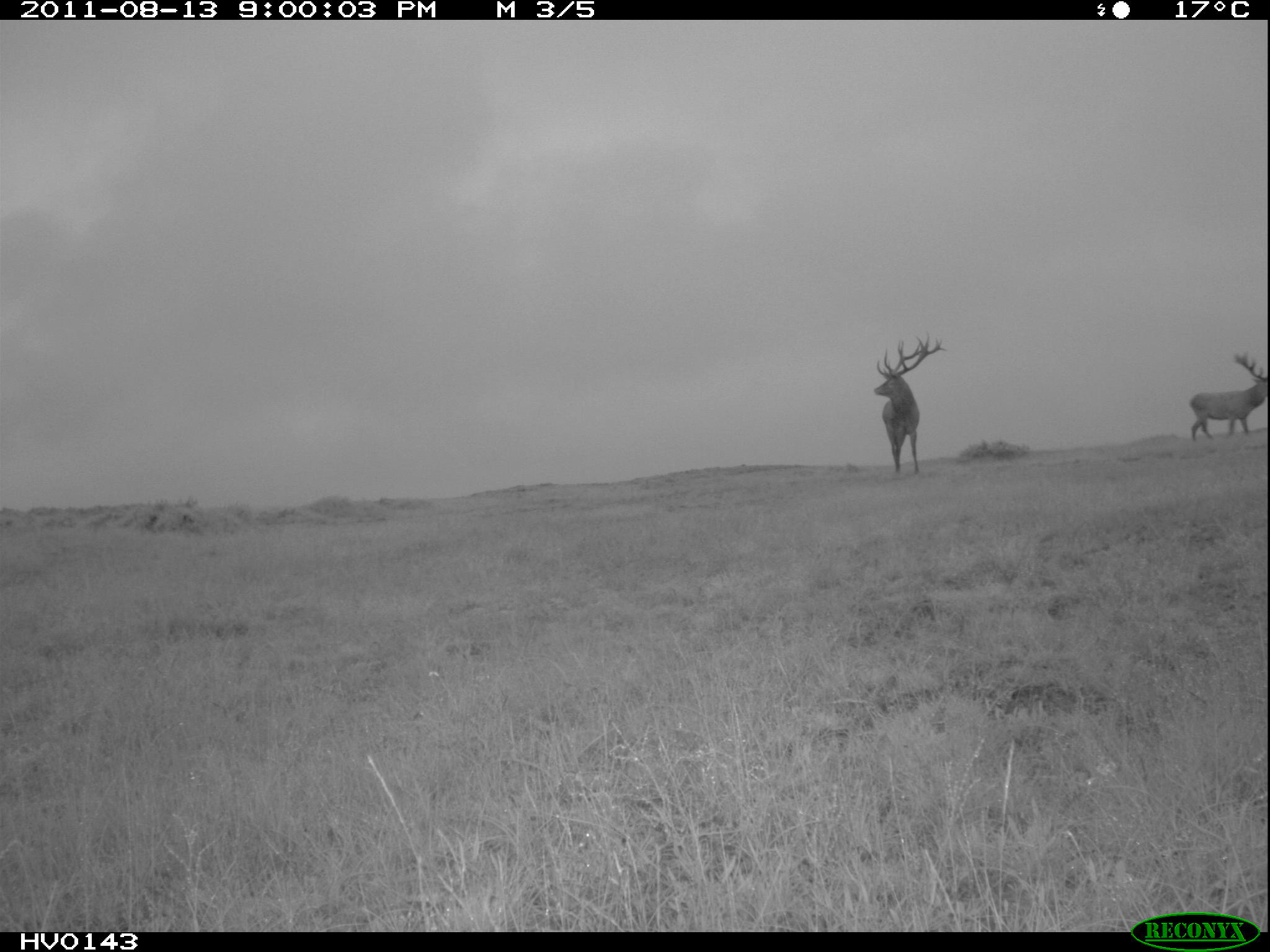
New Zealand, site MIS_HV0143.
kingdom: Animalia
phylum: Chordata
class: Mammalia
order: Artiodactyla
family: Cervidae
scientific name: Cervidae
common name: deer